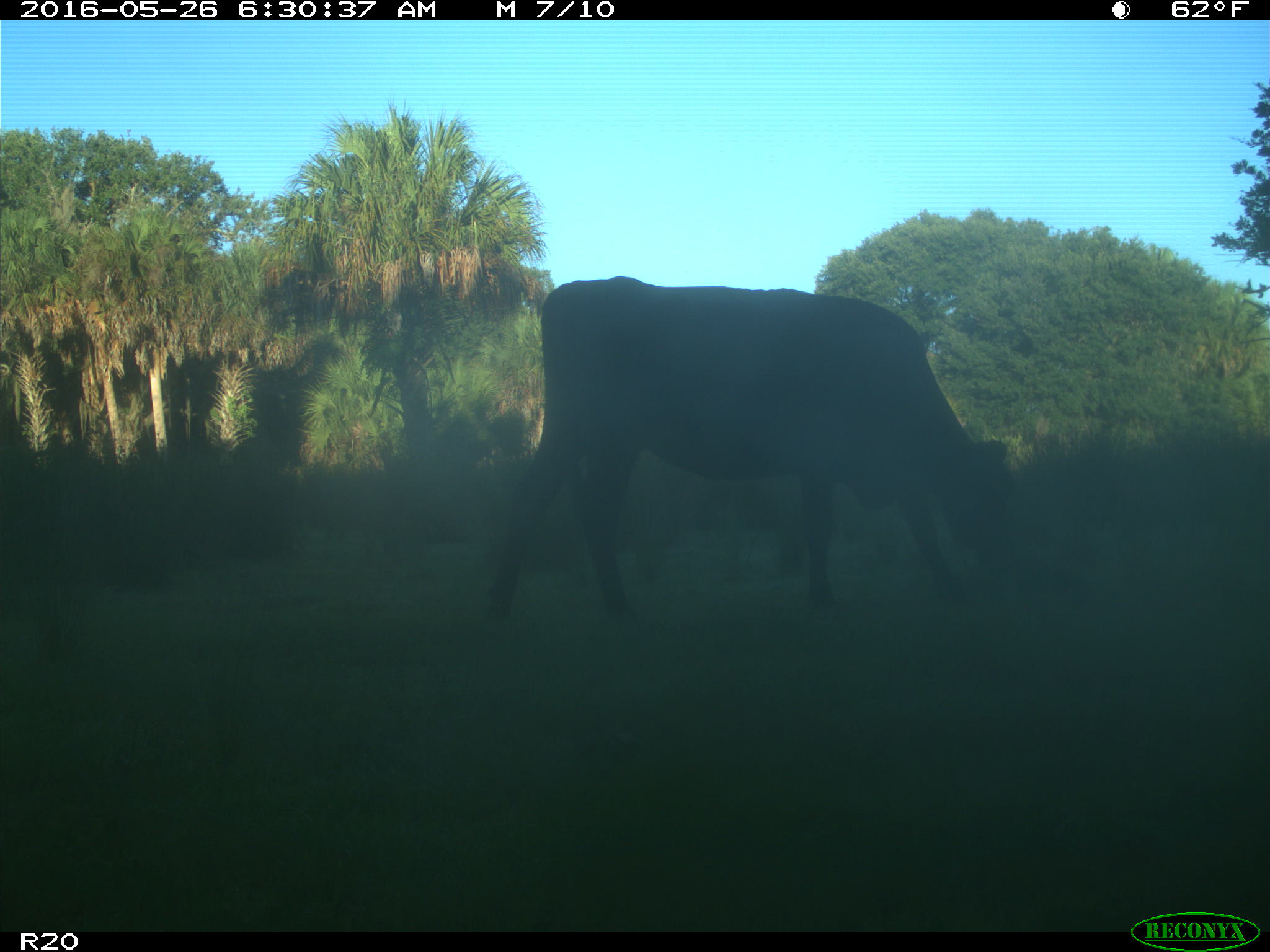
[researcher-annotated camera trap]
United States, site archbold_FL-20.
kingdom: Animalia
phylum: Chordata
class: Mammalia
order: Artiodactyla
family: Bovidae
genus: Bos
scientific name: Bos taurus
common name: domestic cow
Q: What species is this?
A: Bos taurus (domestic cow).